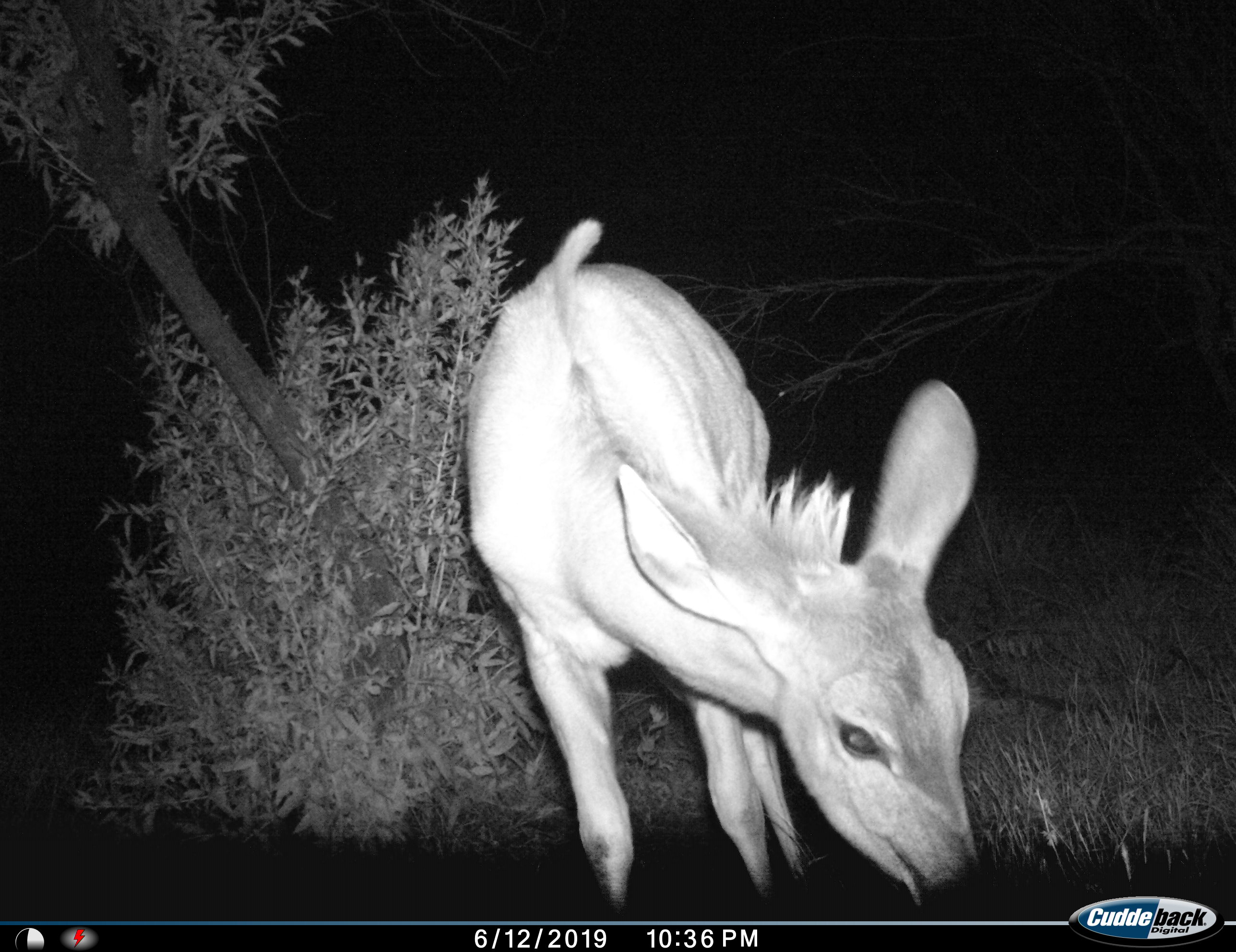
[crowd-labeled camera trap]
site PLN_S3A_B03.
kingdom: Animalia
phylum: Chordata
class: Mammalia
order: Artiodactyla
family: Bovidae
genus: Tragelaphus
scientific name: Tragelaphus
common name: kudu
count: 1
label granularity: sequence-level